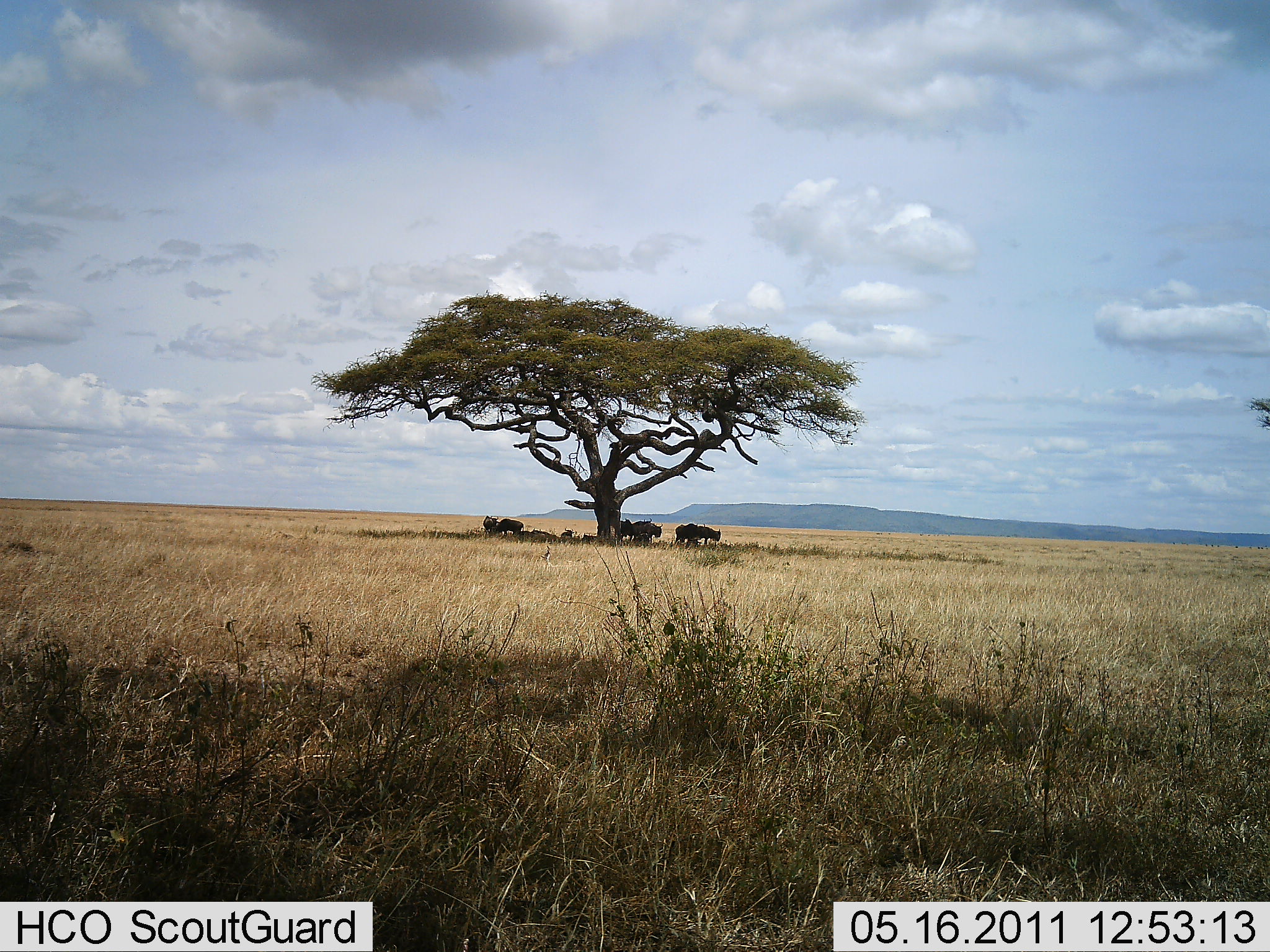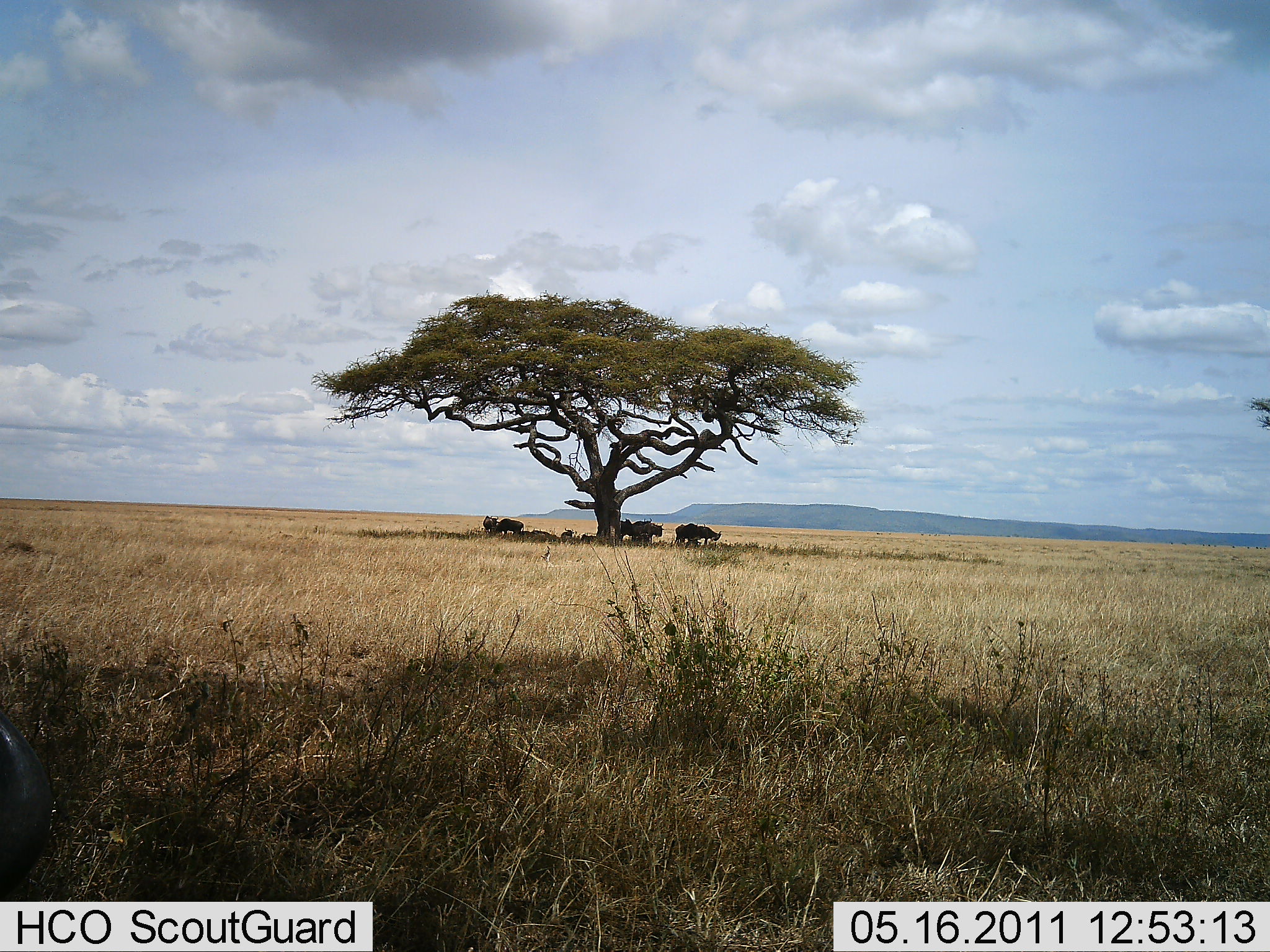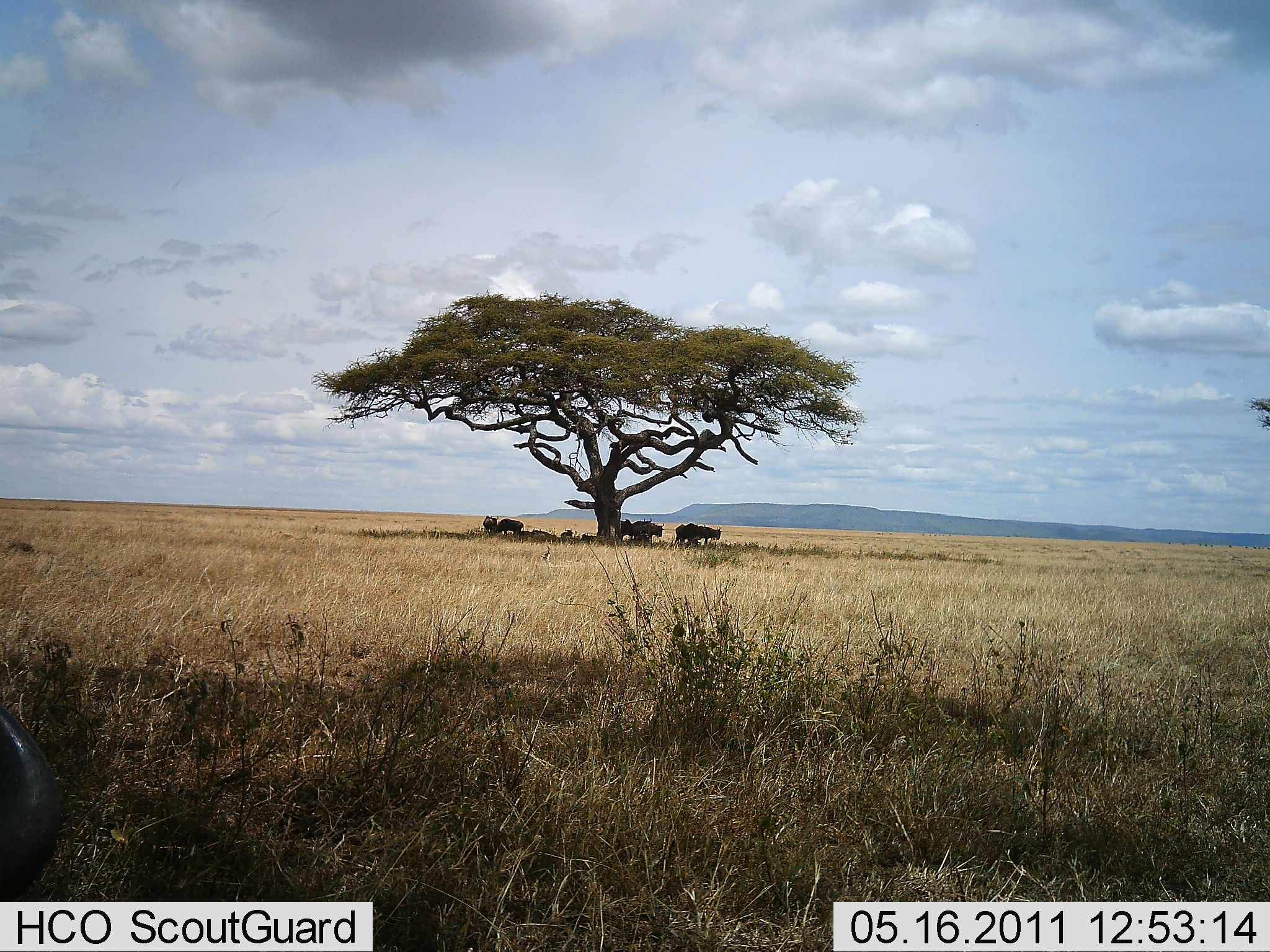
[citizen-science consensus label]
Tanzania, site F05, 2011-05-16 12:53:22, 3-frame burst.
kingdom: Animalia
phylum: Chordata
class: Mammalia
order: Artiodactyla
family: Bovidae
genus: Connochaetes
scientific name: Connochaetes taurinus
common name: blue wildebeest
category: wildebeest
Wildebeest (blue wildebeest) (Connochaetes taurinus), count 7. Behavior (volunteer vote fractions): standing 60%, resting 50%, moving 20%, interacting 0%. Young present (vote fraction): 10%. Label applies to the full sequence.